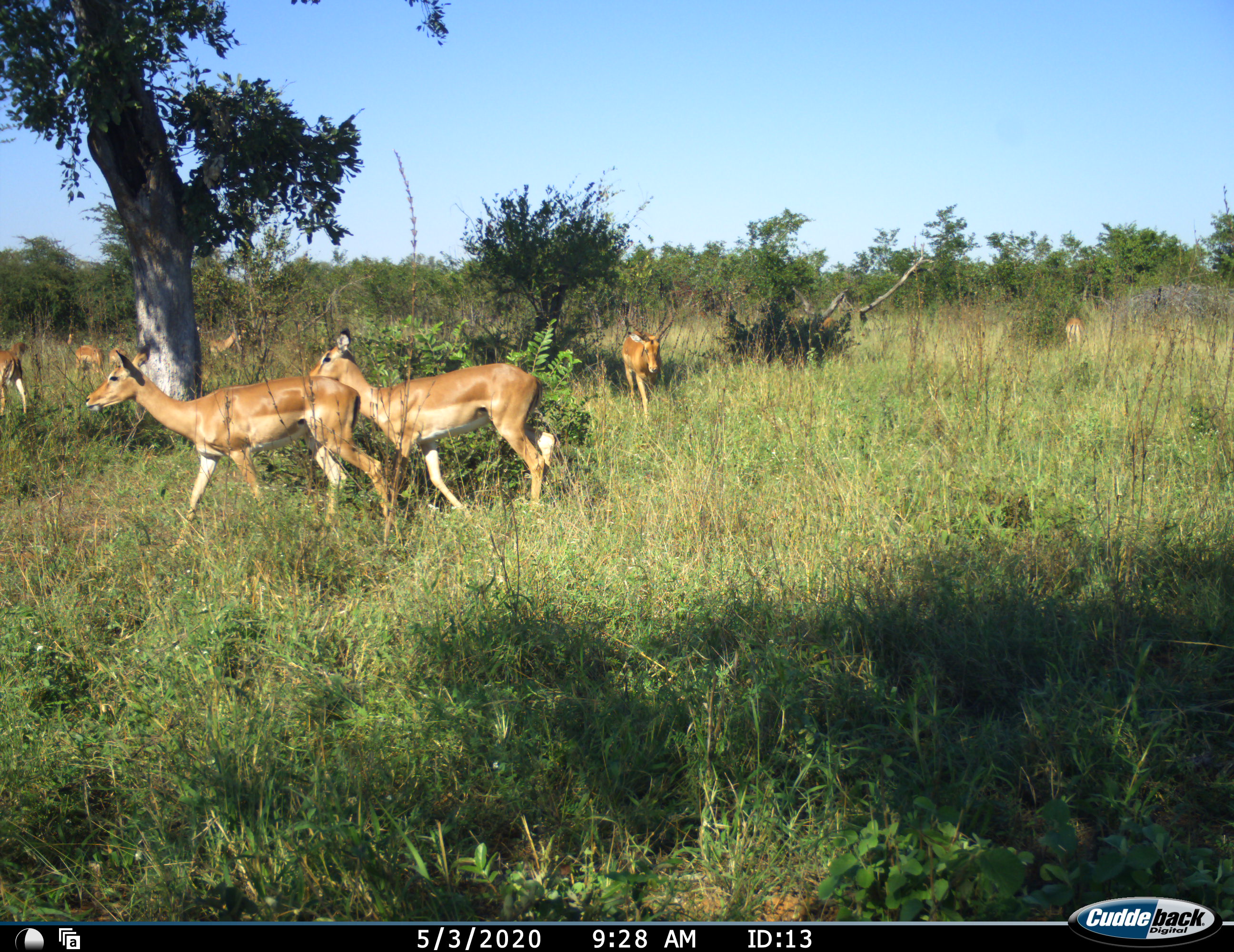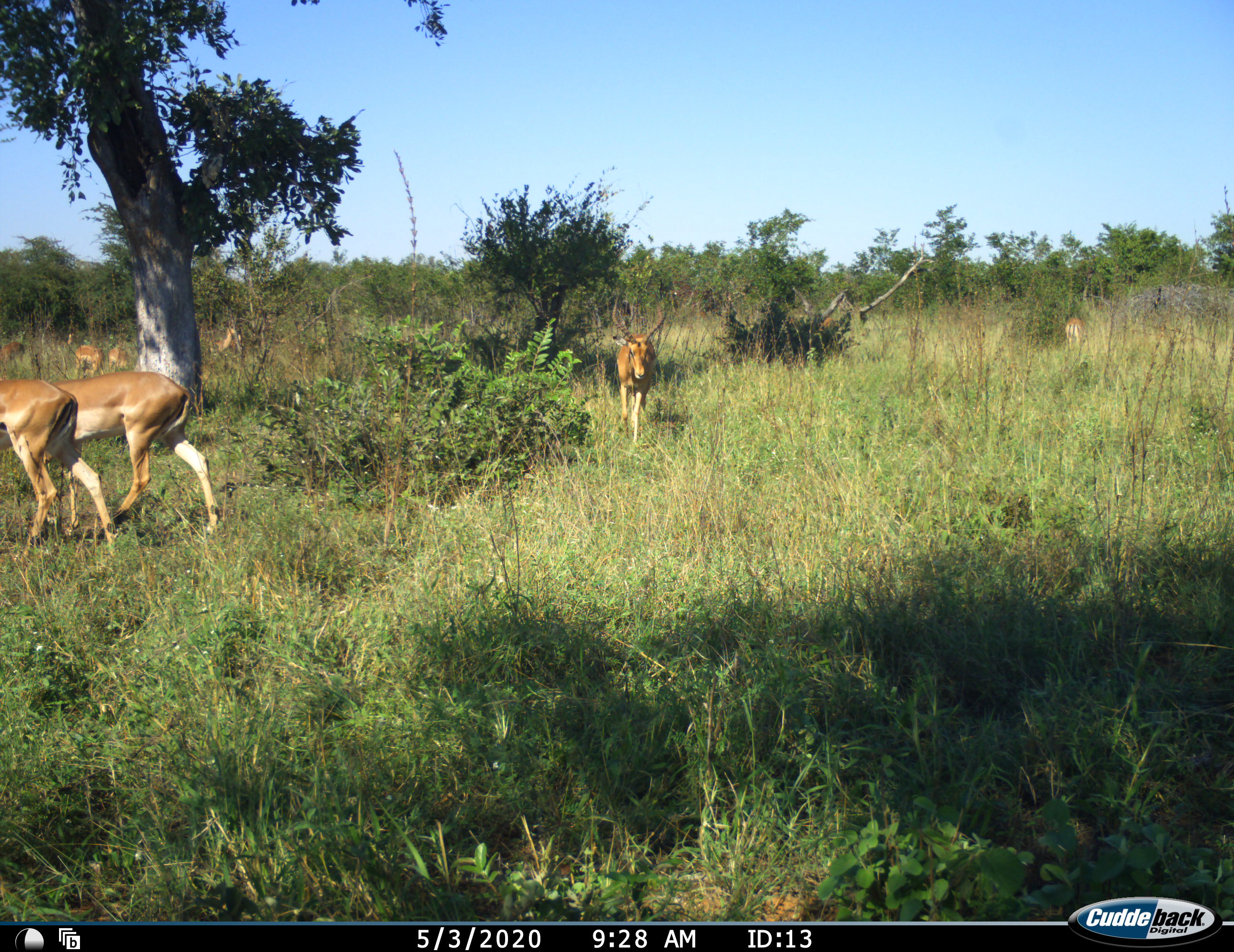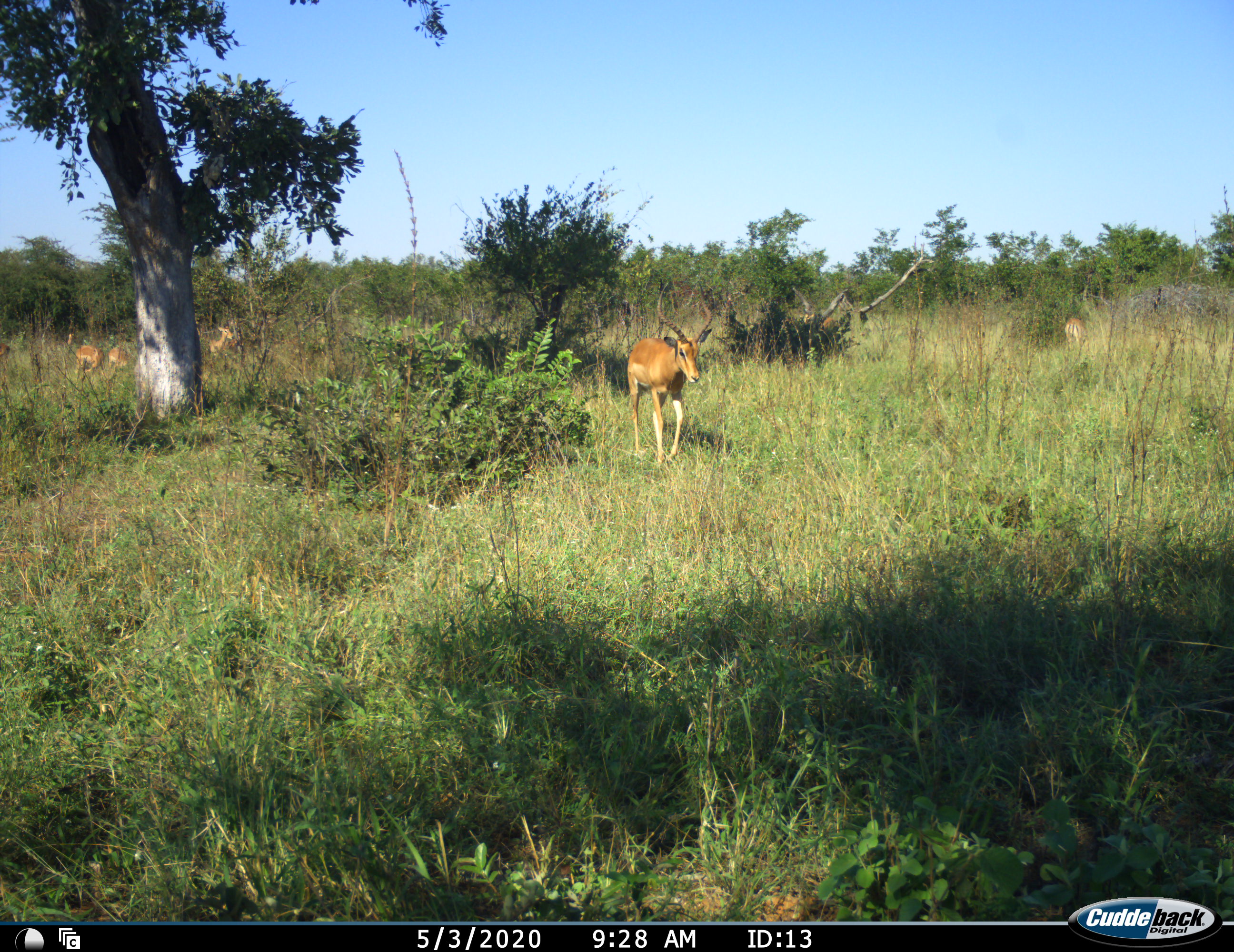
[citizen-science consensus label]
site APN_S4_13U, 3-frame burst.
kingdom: Animalia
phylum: Chordata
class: Mammalia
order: Artiodactyla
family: Bovidae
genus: Aepyceros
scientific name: Aepyceros melampus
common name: impala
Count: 9.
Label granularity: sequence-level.